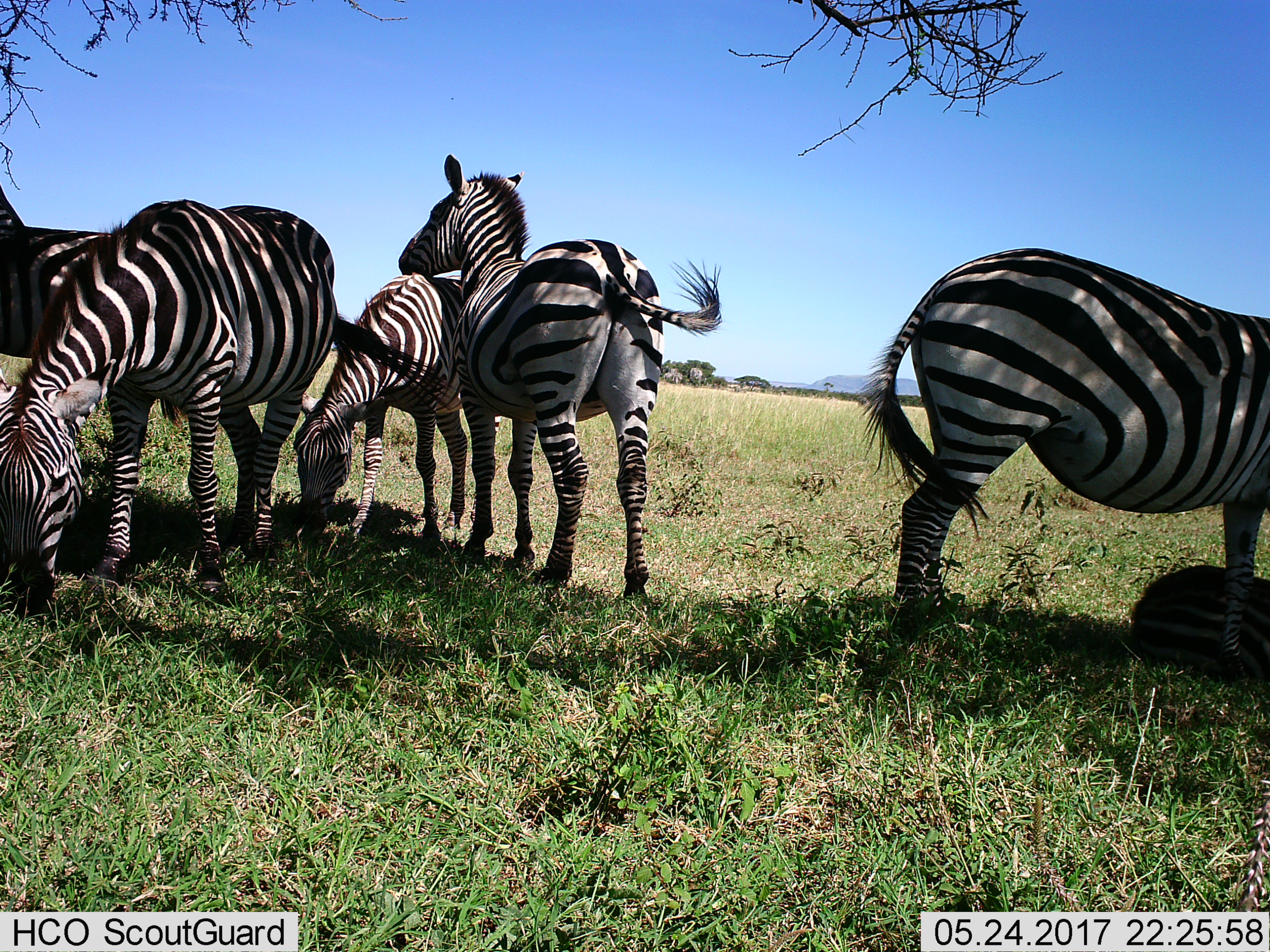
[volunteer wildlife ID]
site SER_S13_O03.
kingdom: Animalia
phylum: Chordata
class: Mammalia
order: Perissodactyla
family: Equidae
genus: Equus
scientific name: Equus quagga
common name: plains zebra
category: zebraplains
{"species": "zebraplains (plains zebra) (Equus quagga)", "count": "6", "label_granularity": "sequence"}